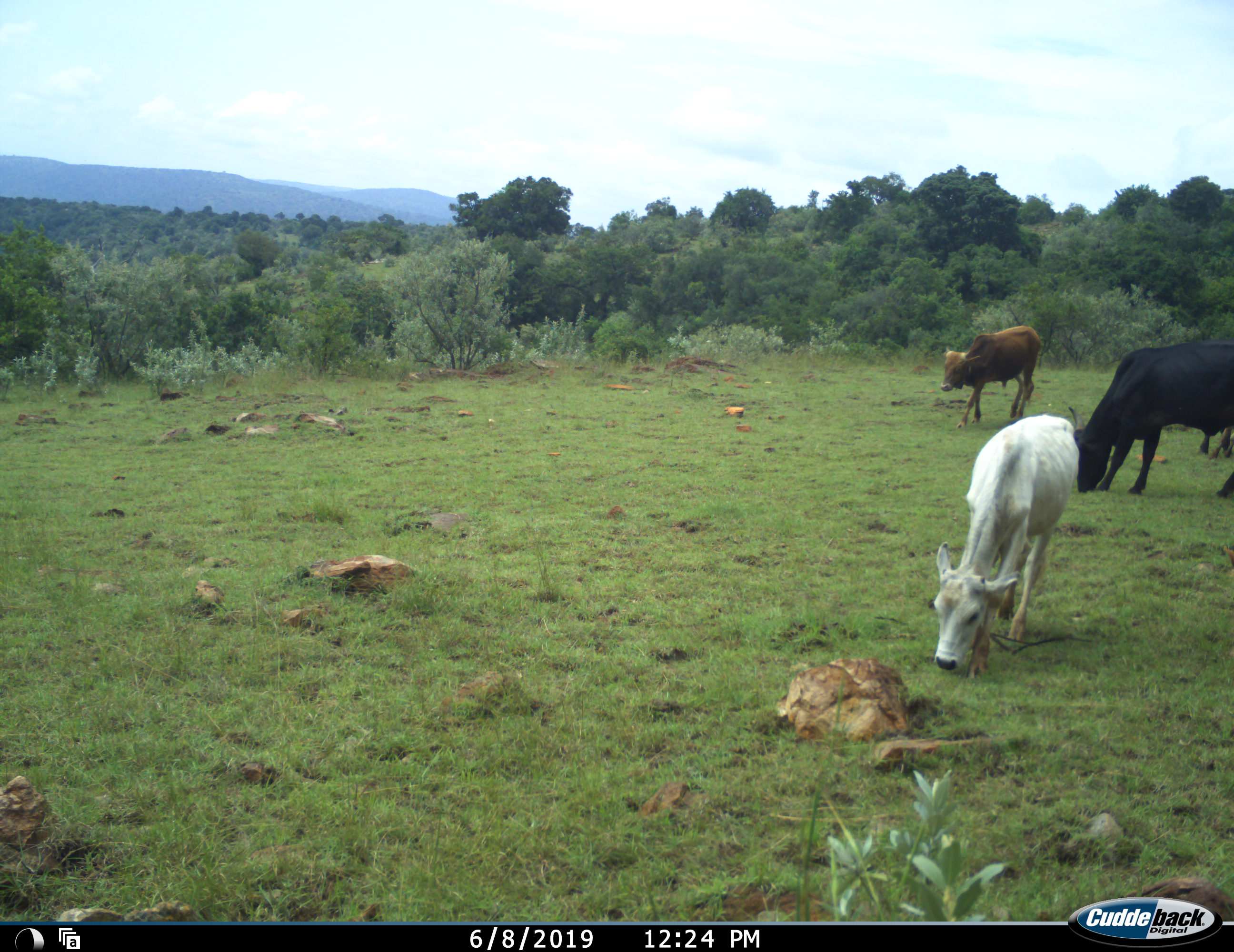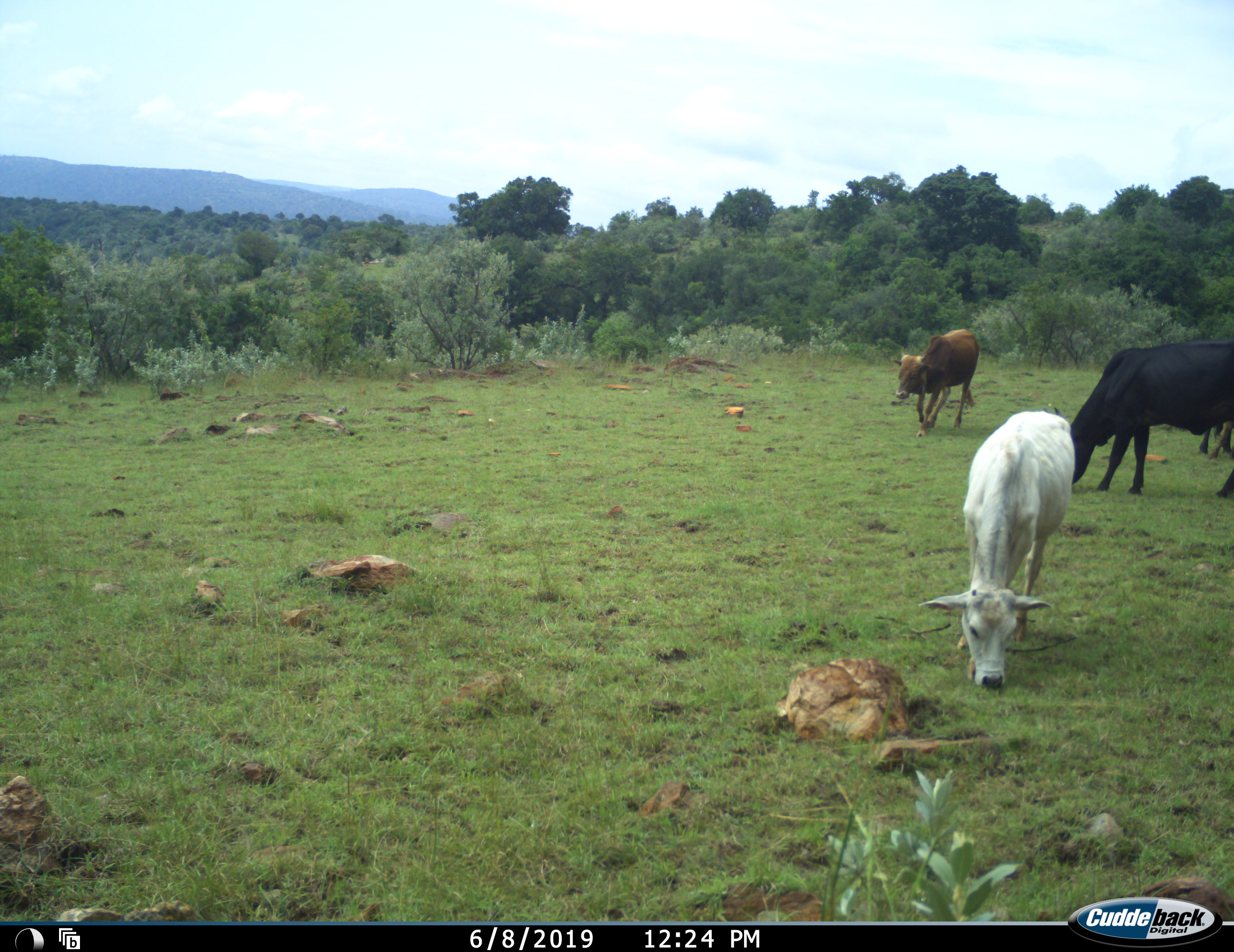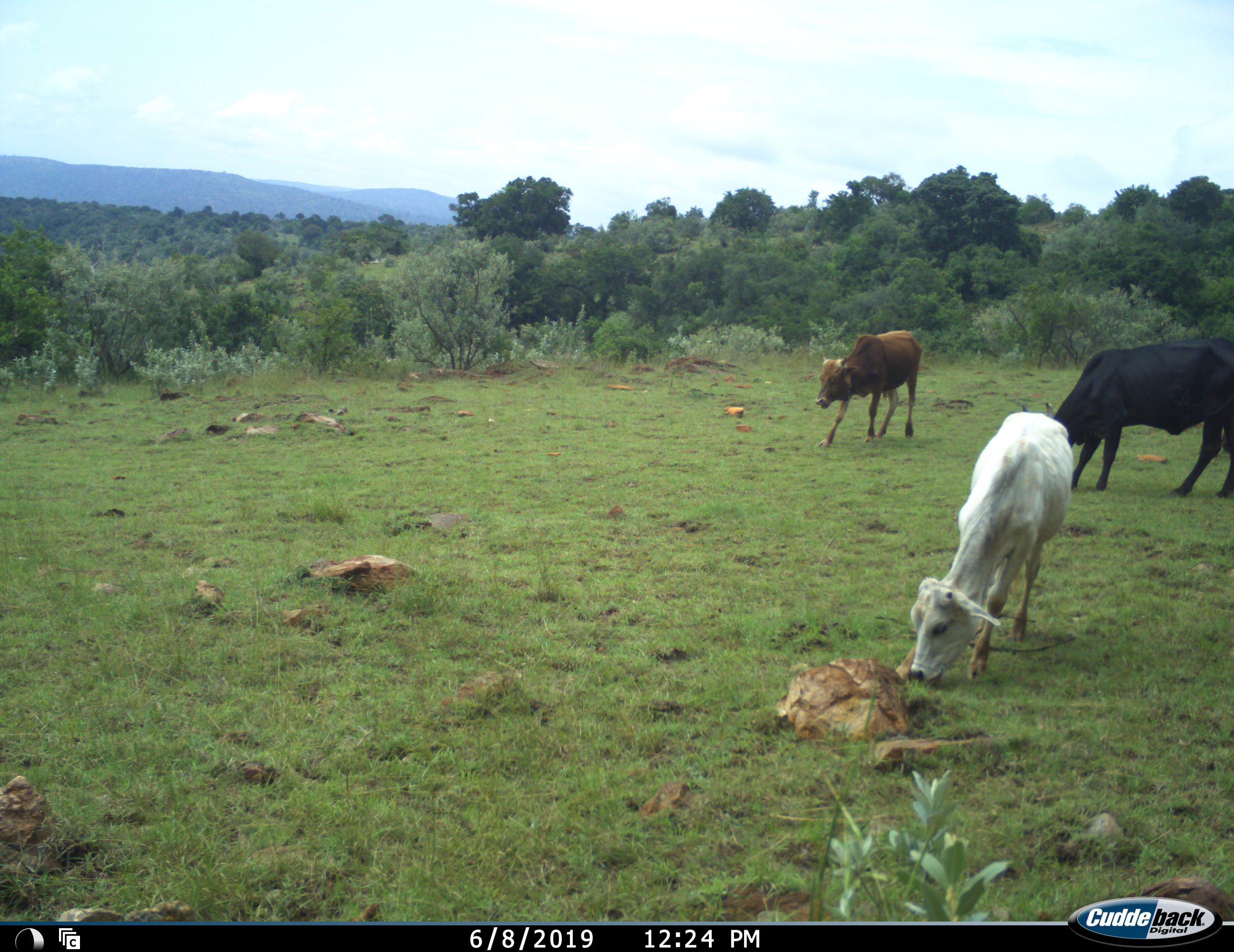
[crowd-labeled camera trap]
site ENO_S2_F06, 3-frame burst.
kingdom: Animalia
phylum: Chordata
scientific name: Vertebrata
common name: domestic animal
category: domesticanimal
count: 3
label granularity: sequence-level